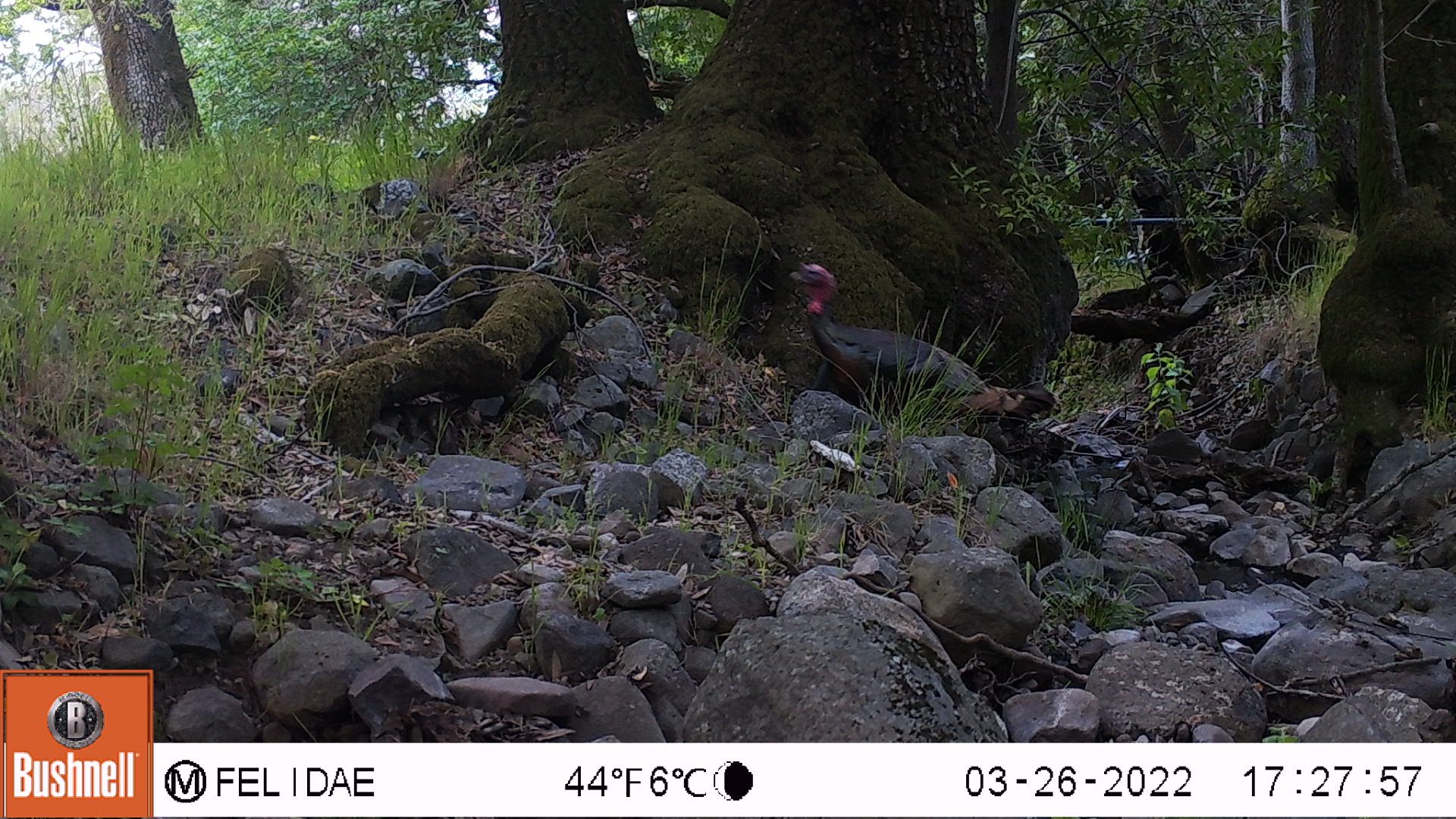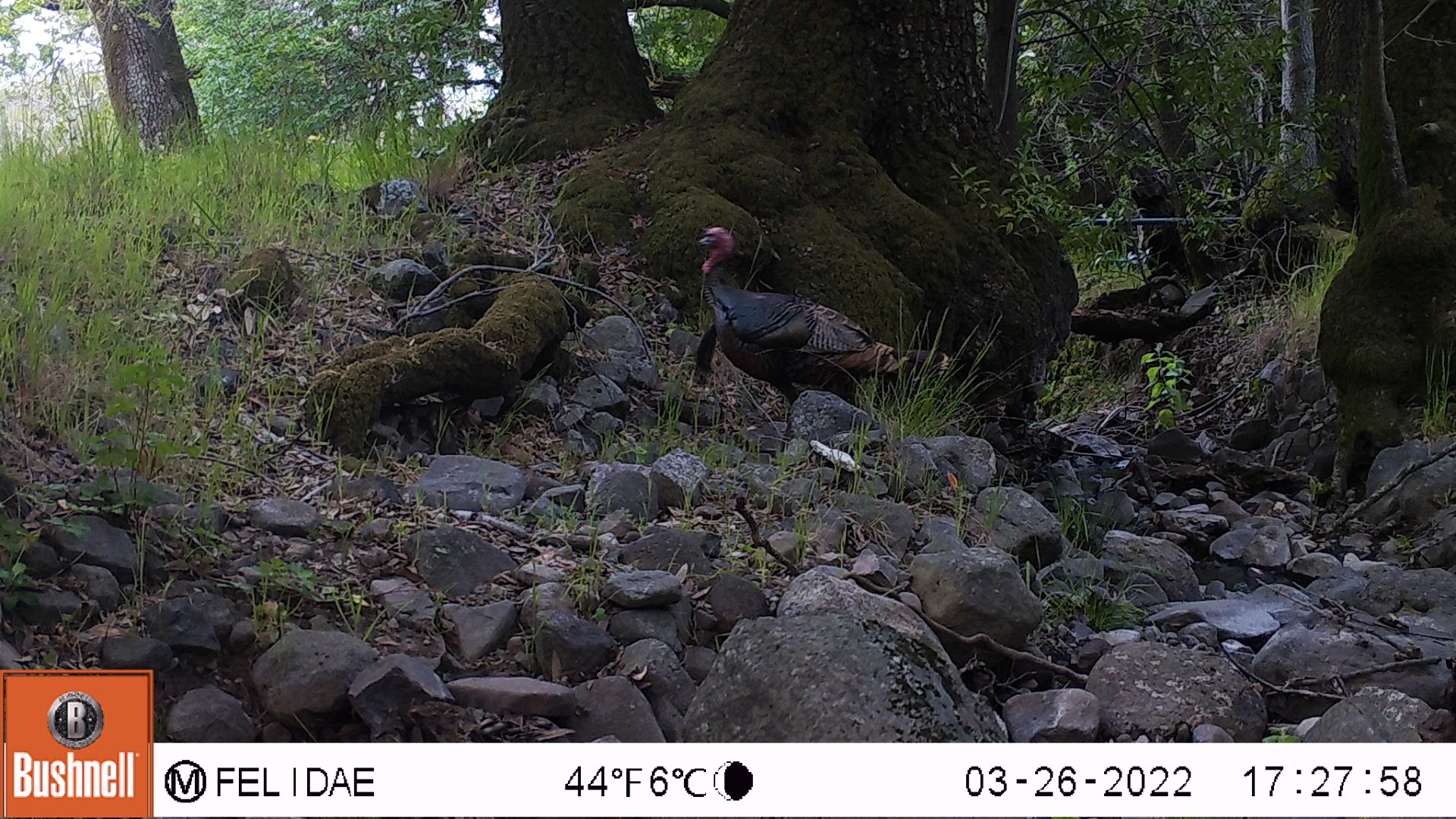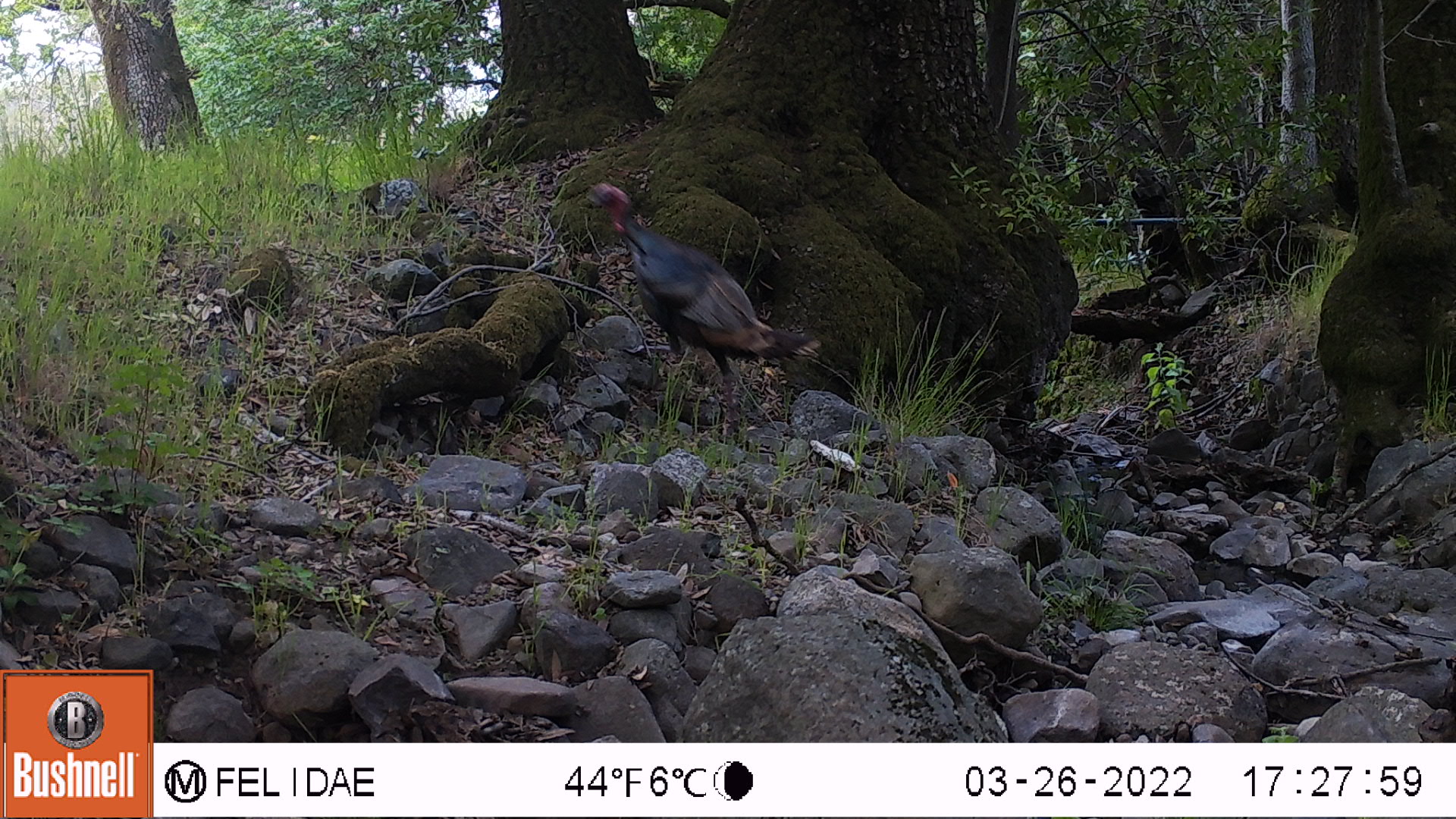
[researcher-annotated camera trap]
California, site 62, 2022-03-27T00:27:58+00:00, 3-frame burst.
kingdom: Animalia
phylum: Chordata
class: Aves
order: Galliformes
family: Phasianidae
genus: Meleagris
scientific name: Meleagris gallopavo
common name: turkey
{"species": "turkey (Meleagris gallopavo)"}